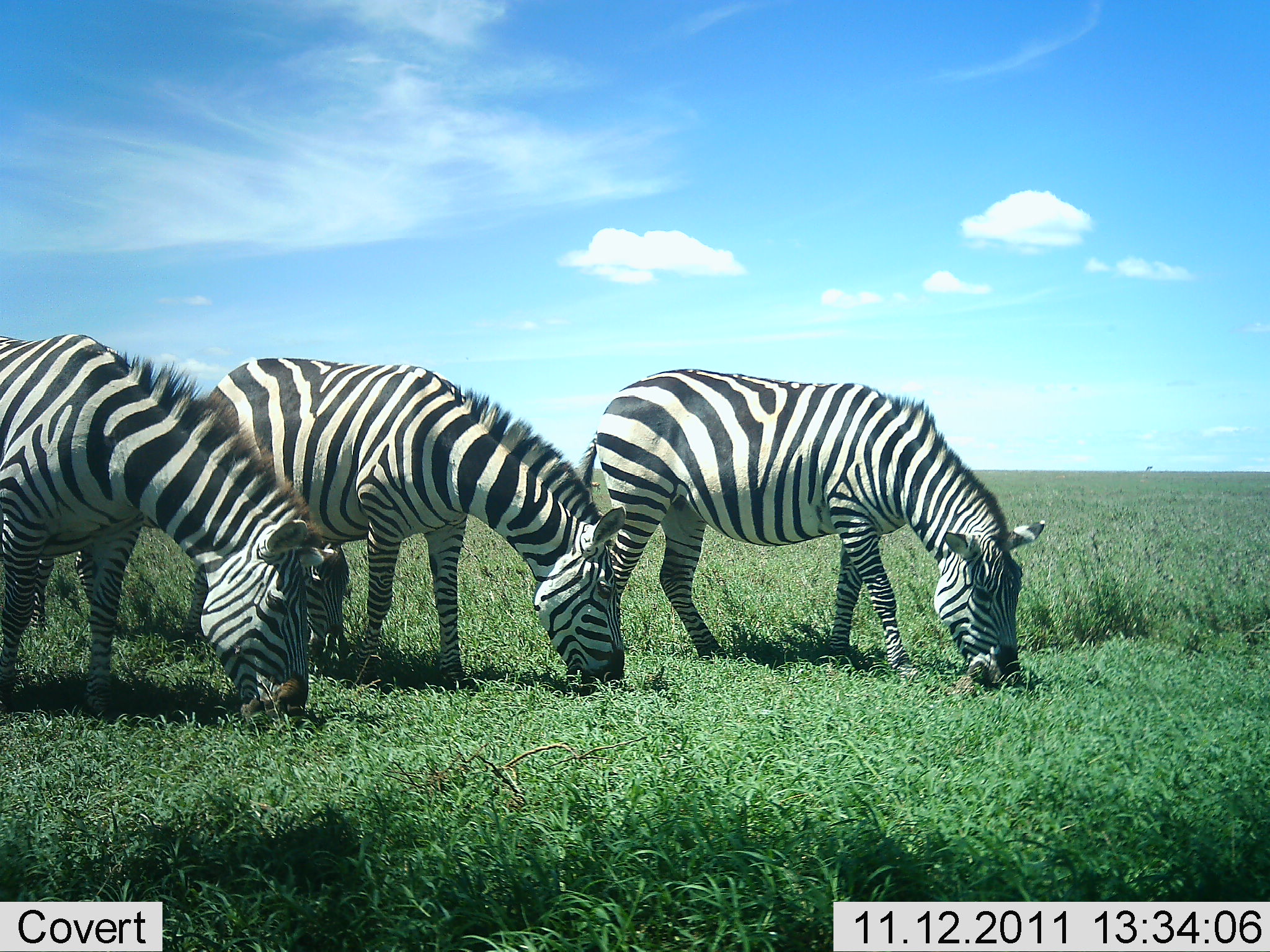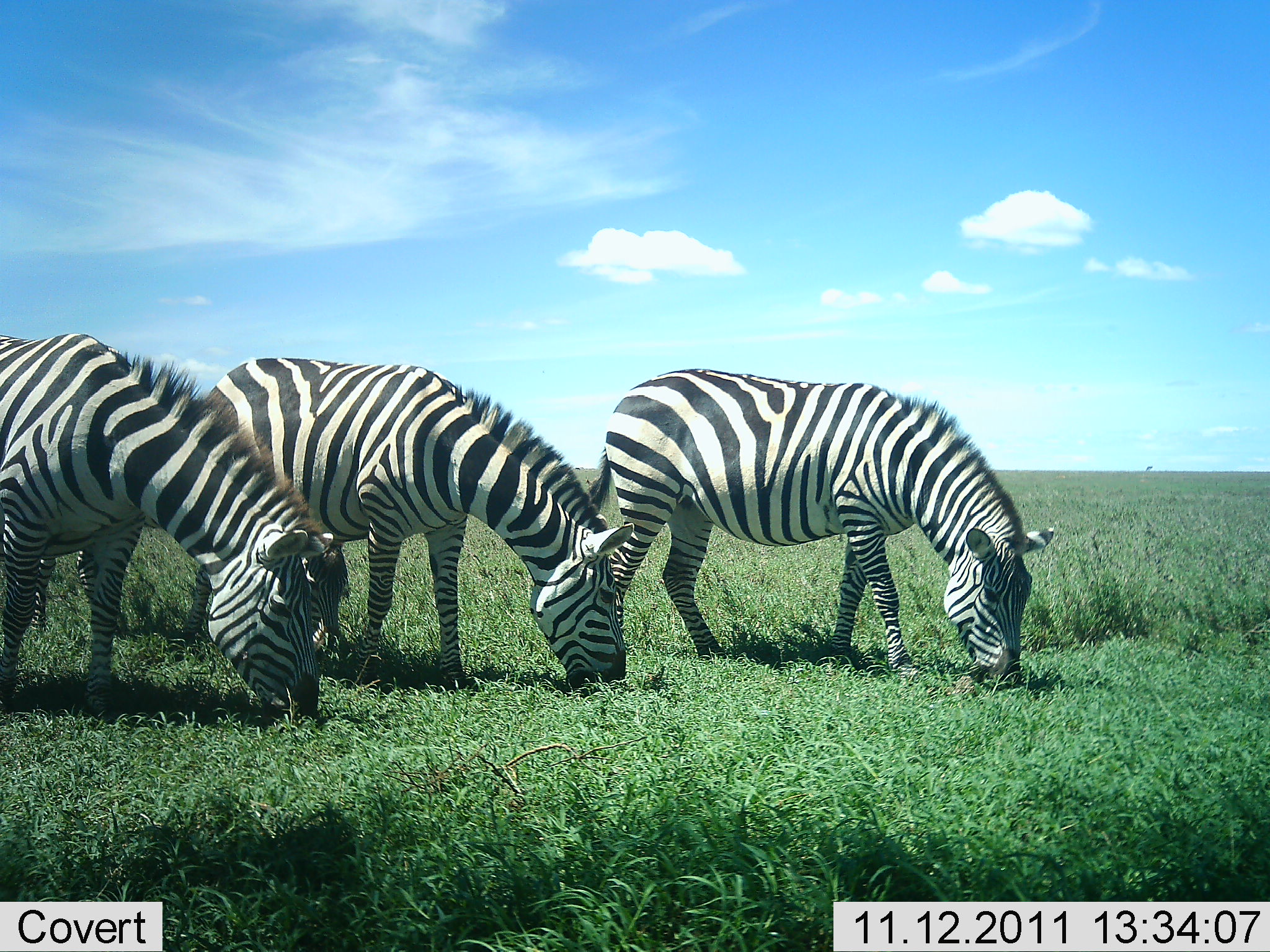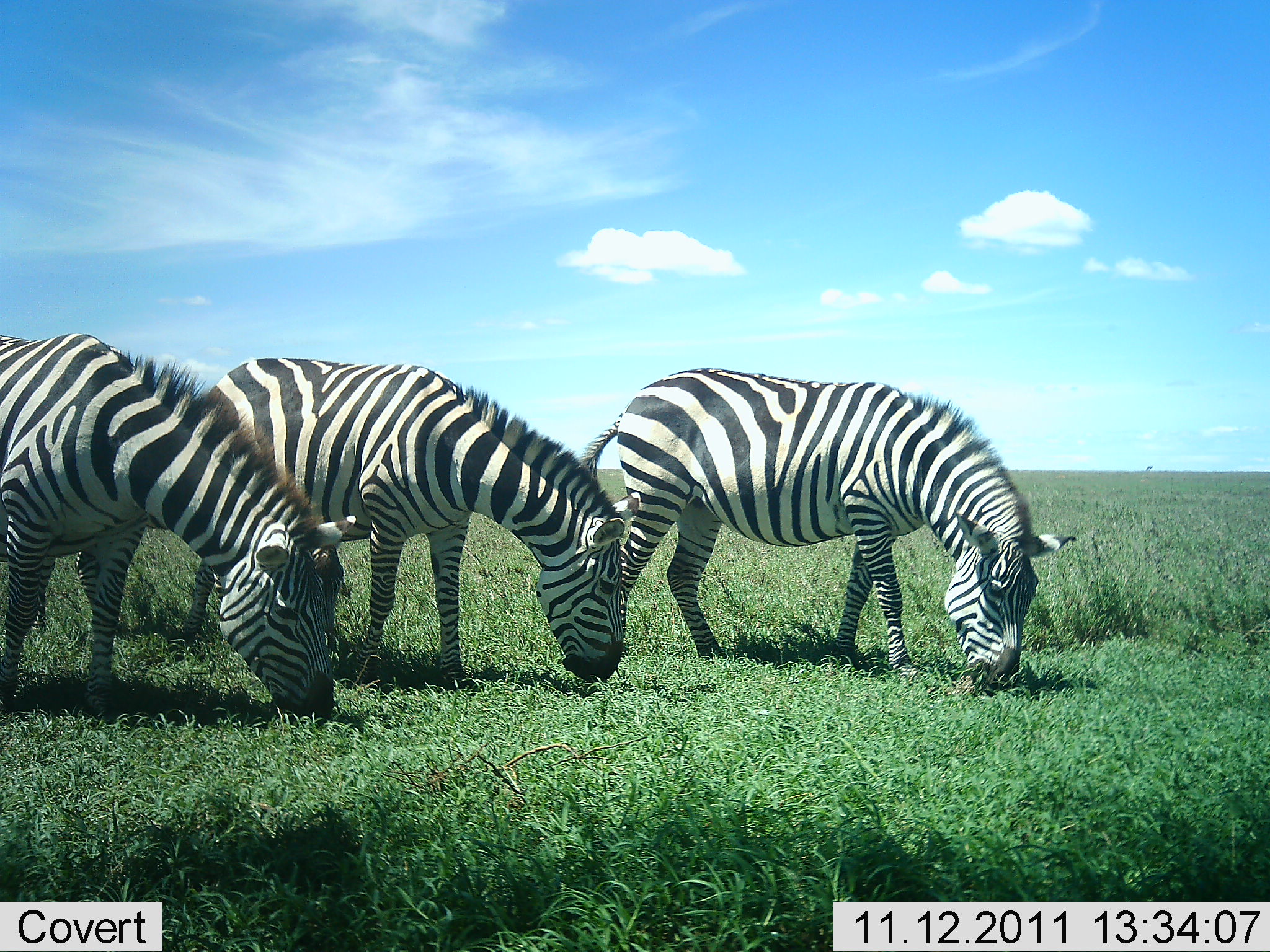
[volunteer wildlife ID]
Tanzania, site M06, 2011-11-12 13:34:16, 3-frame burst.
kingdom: Animalia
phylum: Chordata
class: Mammalia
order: Perissodactyla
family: Equidae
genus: Equus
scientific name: Equus quagga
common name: plains zebra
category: zebra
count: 3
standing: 18%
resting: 0%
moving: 0%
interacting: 0%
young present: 9%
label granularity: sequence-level